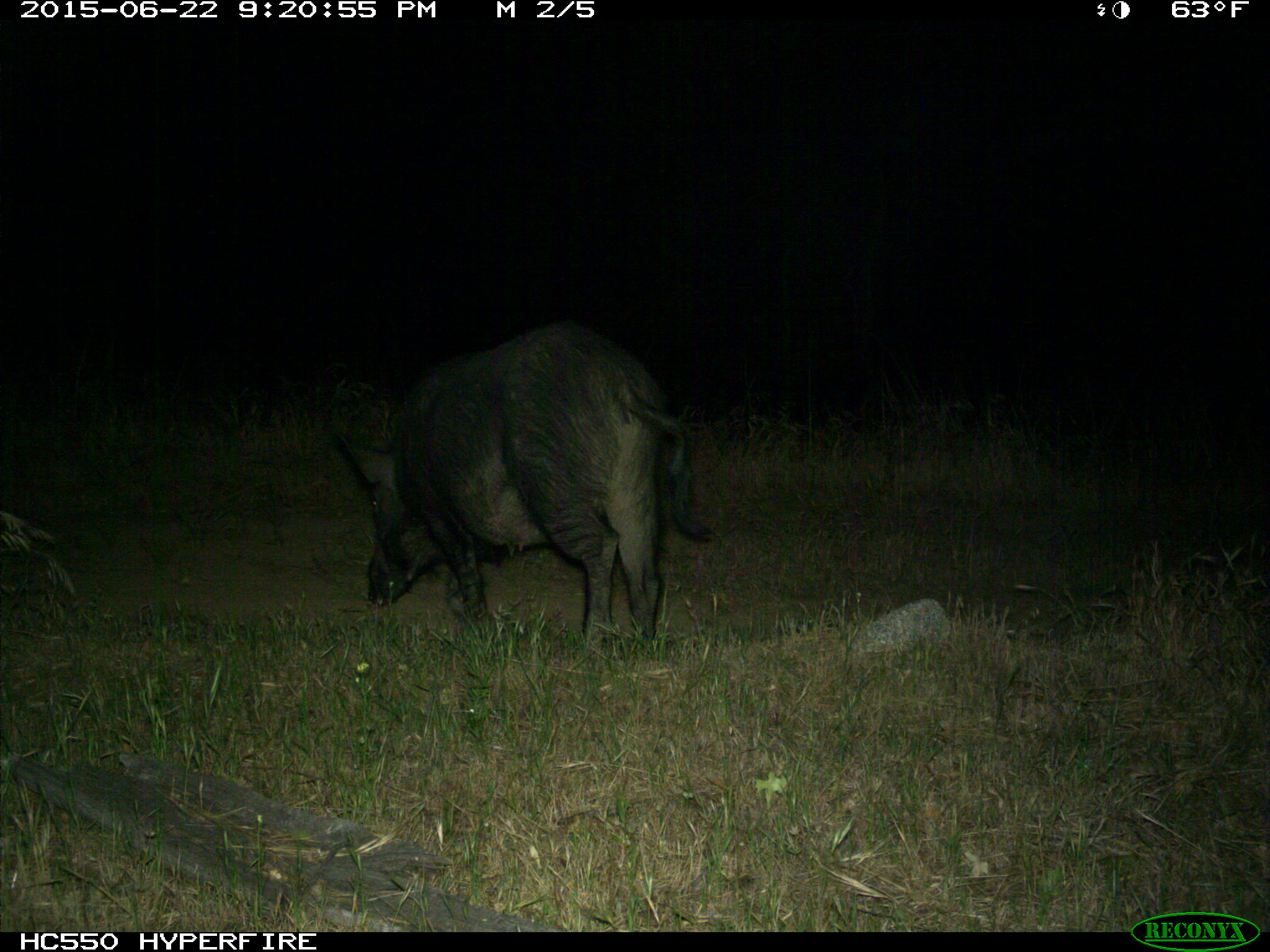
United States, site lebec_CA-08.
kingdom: Animalia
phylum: Chordata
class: Mammalia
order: Artiodactyla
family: Suidae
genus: Sus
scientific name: Sus scrofa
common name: wild boar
Sus scrofa (wild boar).